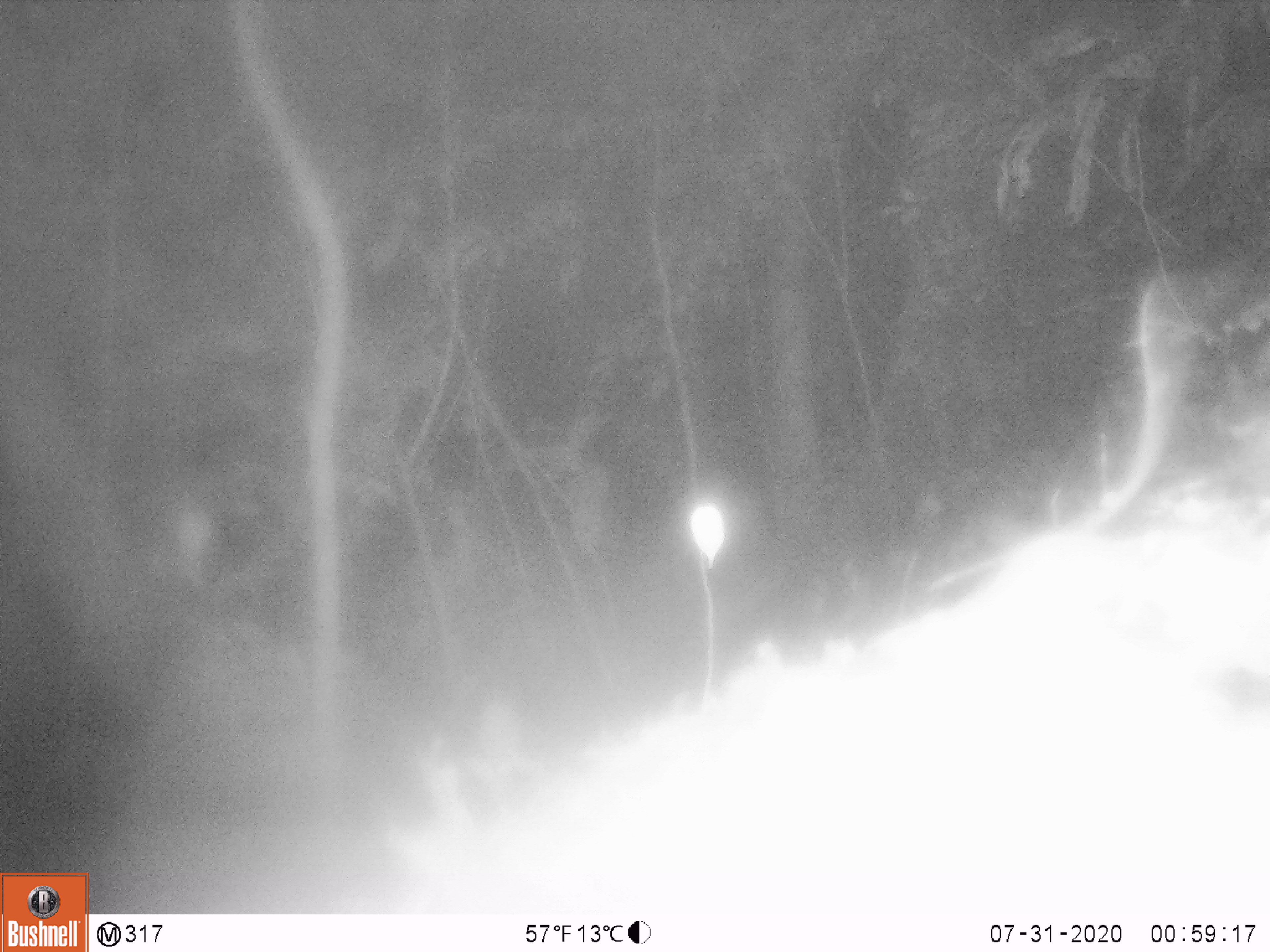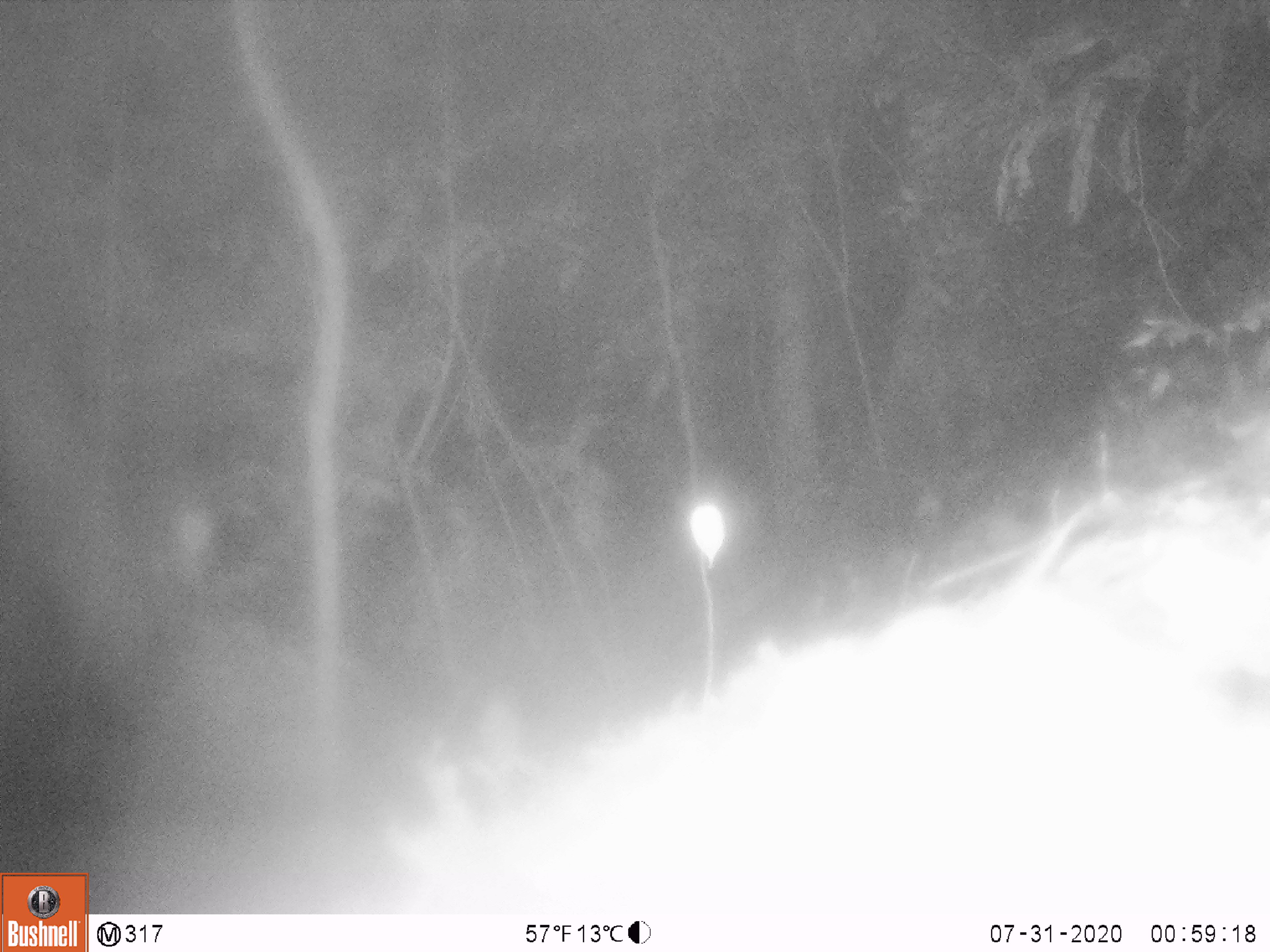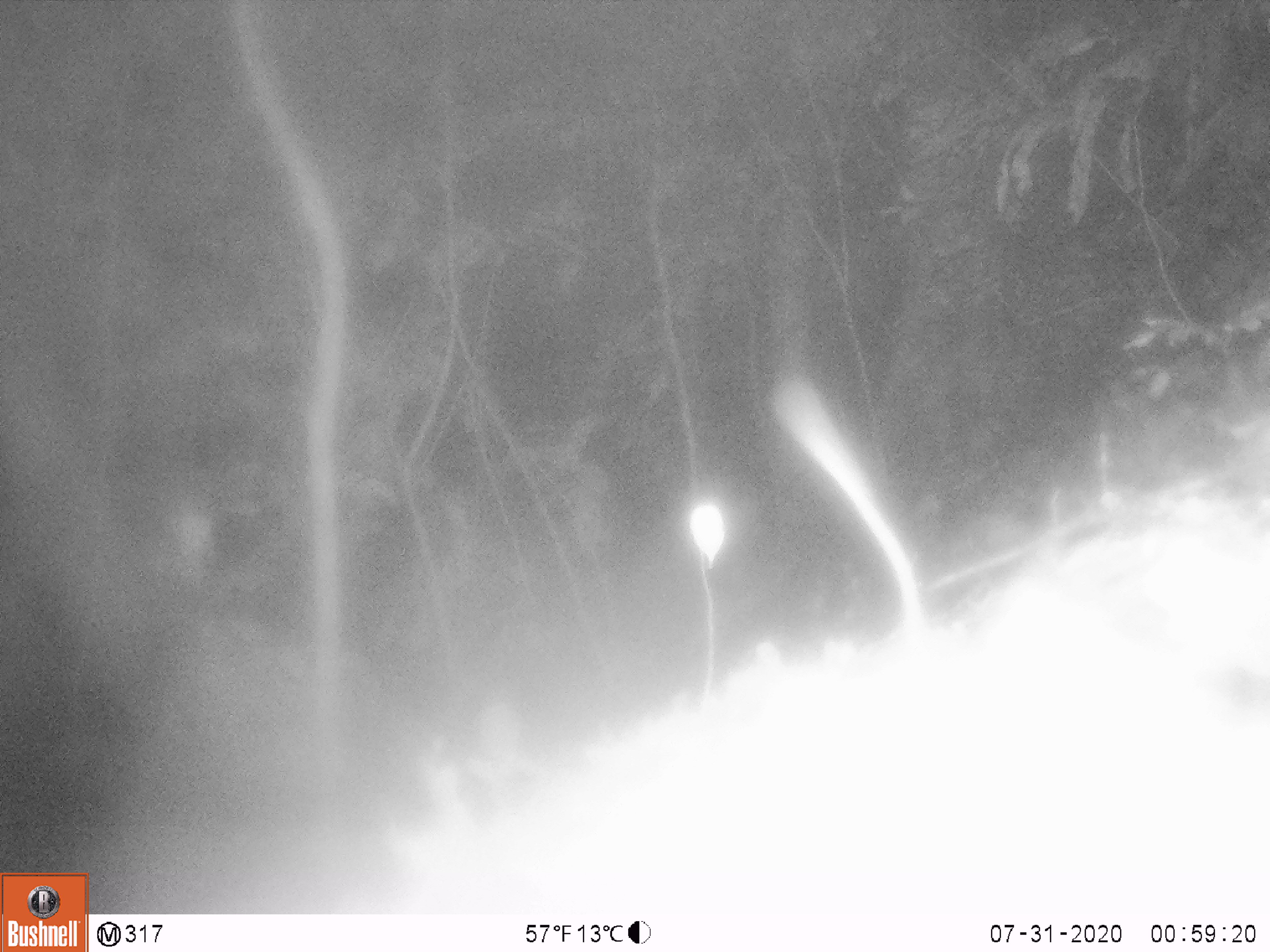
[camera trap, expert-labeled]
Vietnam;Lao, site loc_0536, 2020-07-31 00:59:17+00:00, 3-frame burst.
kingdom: Animalia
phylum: Chordata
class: Mammalia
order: Rodentia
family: Muridae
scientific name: Muridae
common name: old-world mice and rats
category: unidentified murid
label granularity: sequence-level